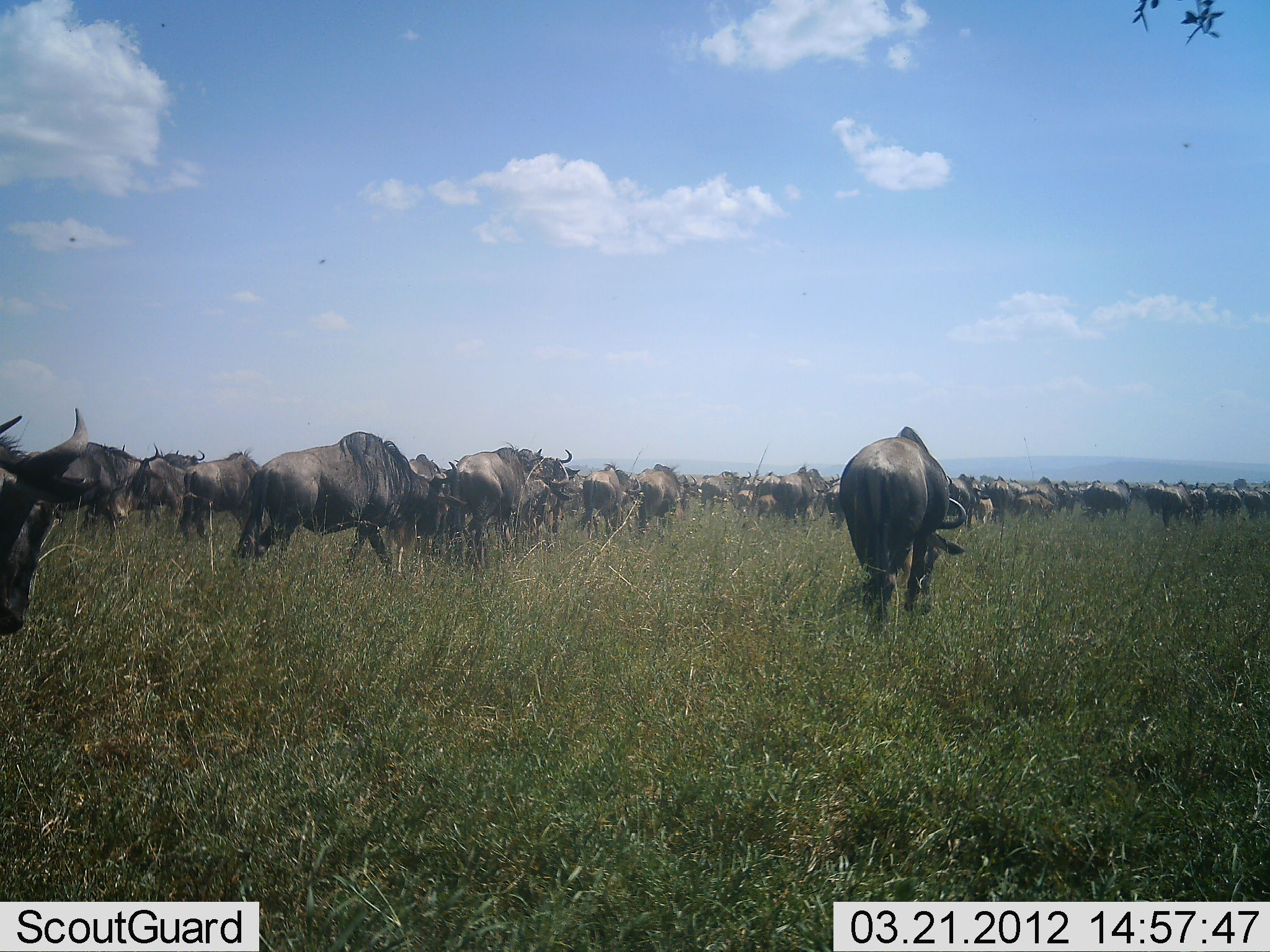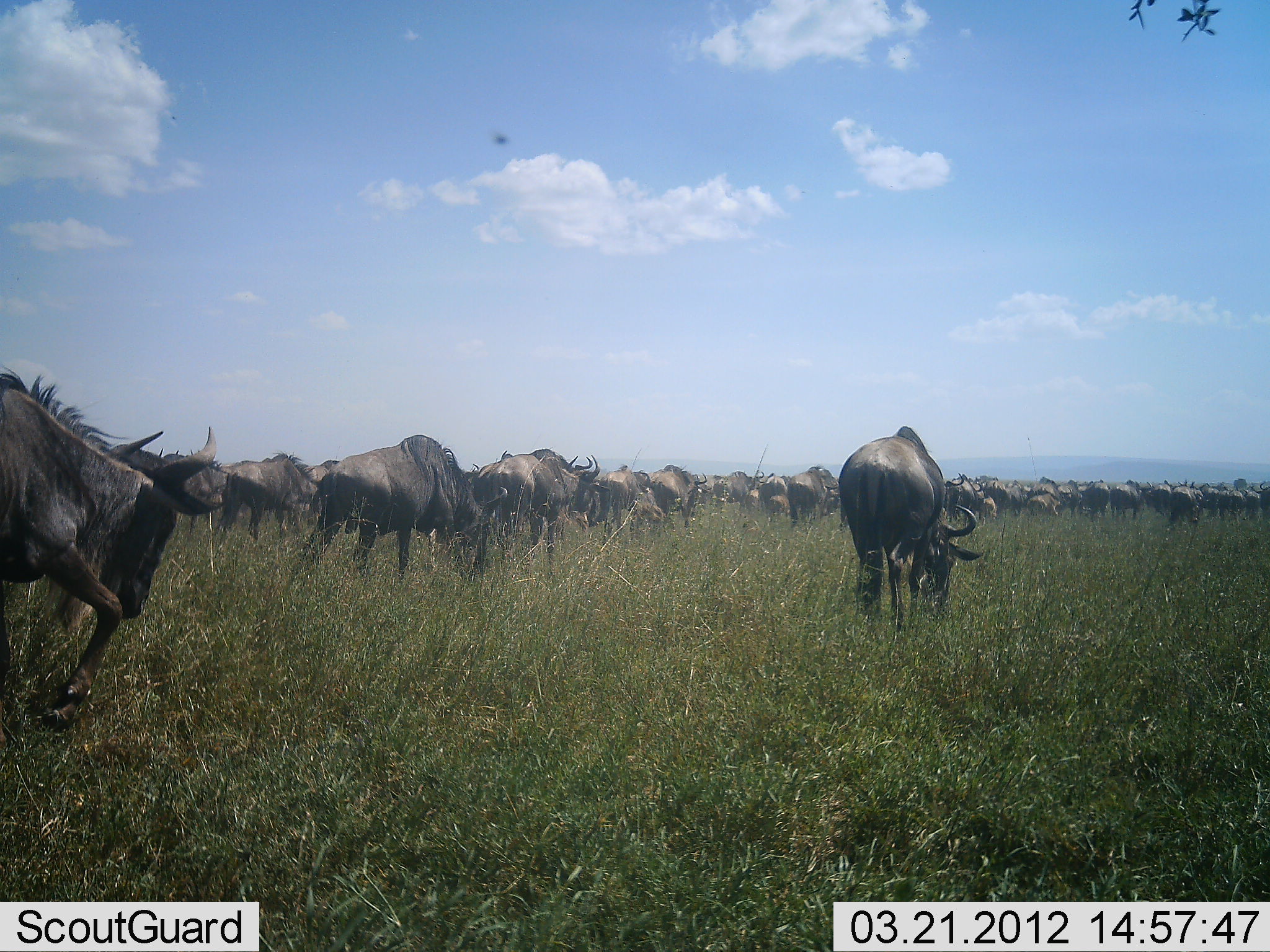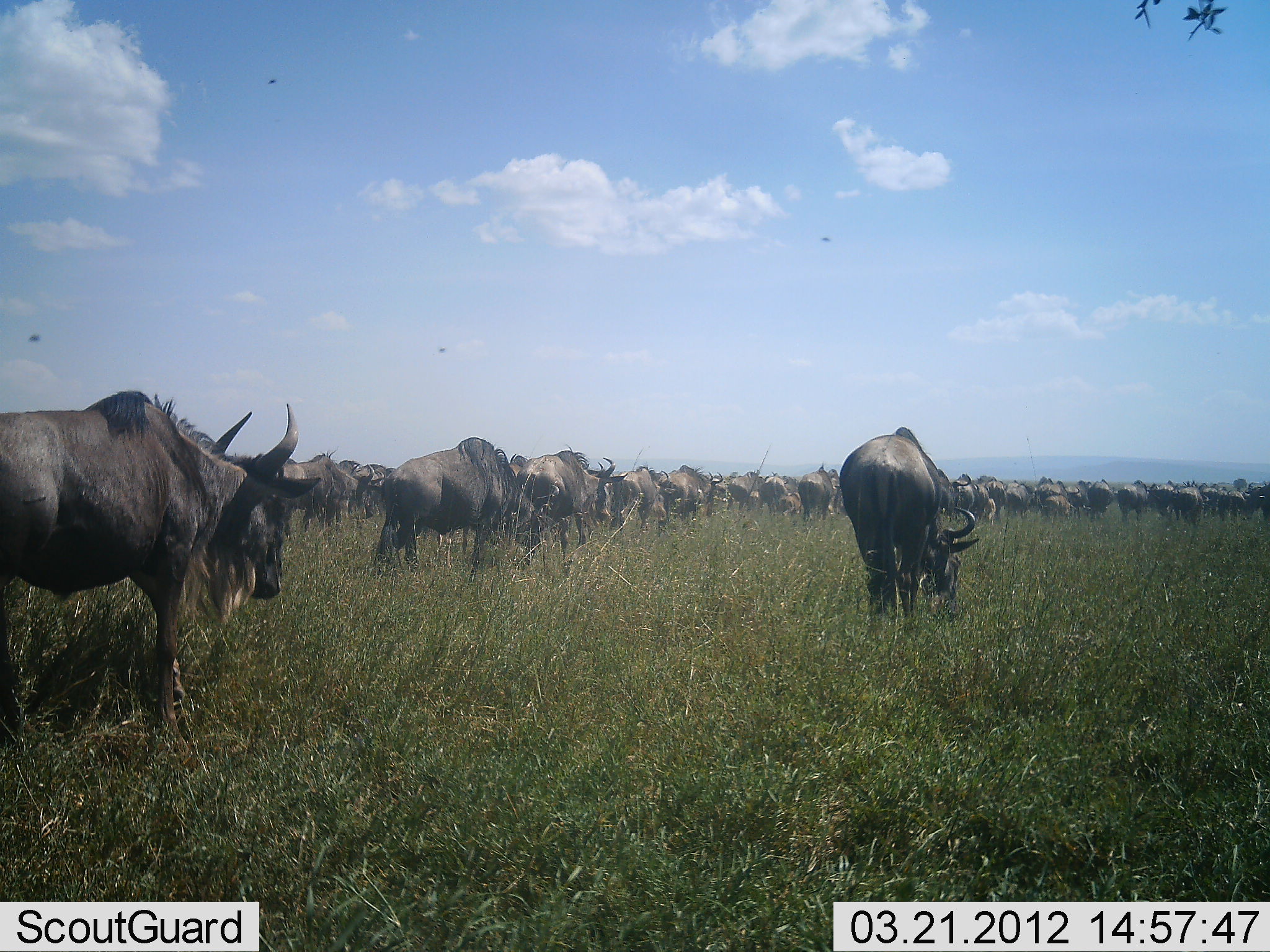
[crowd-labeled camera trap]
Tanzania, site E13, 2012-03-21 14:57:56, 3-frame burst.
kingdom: Animalia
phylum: Chordata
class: Mammalia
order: Artiodactyla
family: Bovidae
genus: Connochaetes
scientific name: Connochaetes taurinus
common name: blue wildebeest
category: wildebeest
Wildebeest (blue wildebeest) (Connochaetes taurinus), count 51+. Behavior (volunteer vote fractions): standing 9%, resting 0%, moving 88%, interacting 0%. Young present (vote fraction): 6%. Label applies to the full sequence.